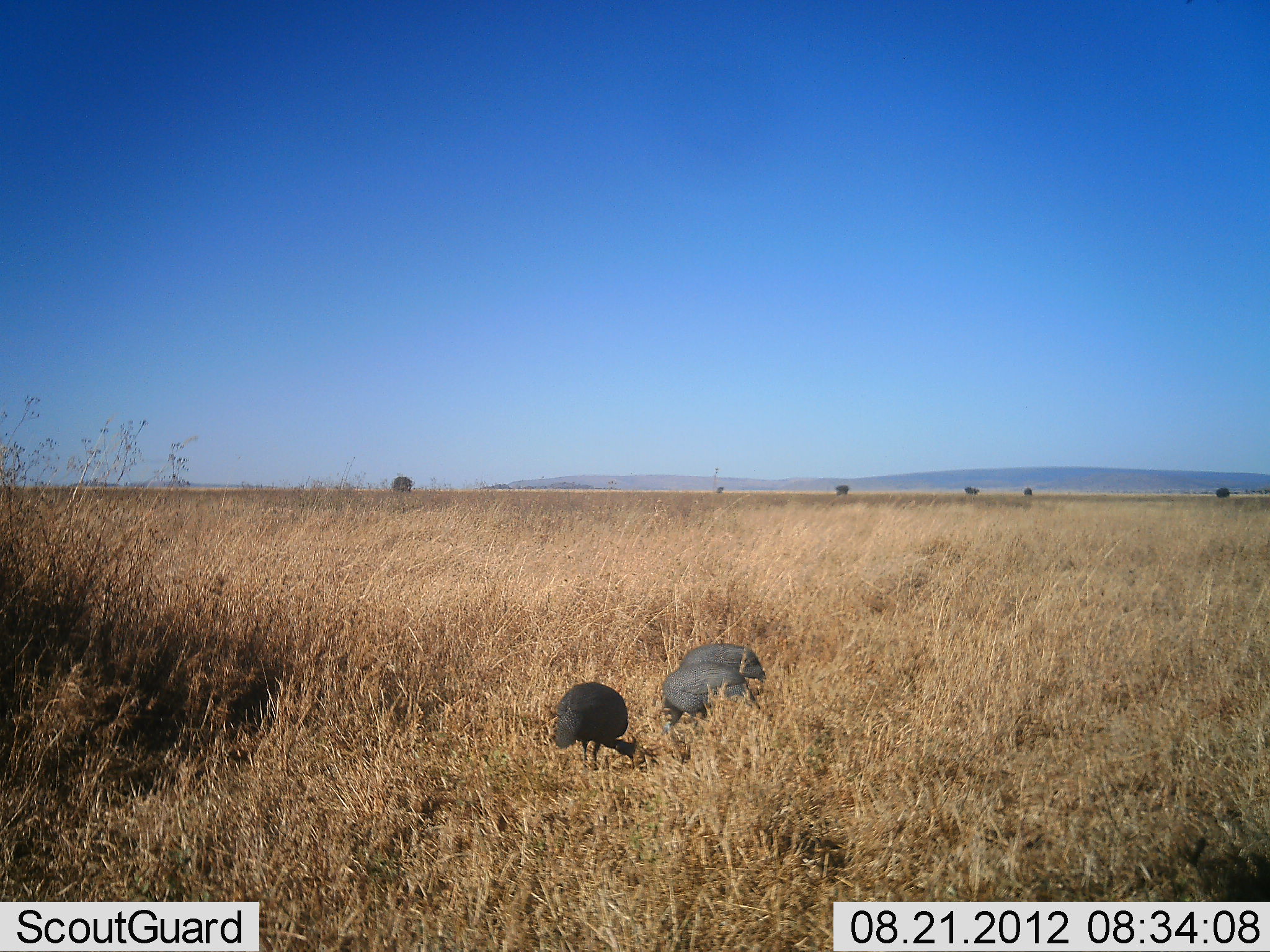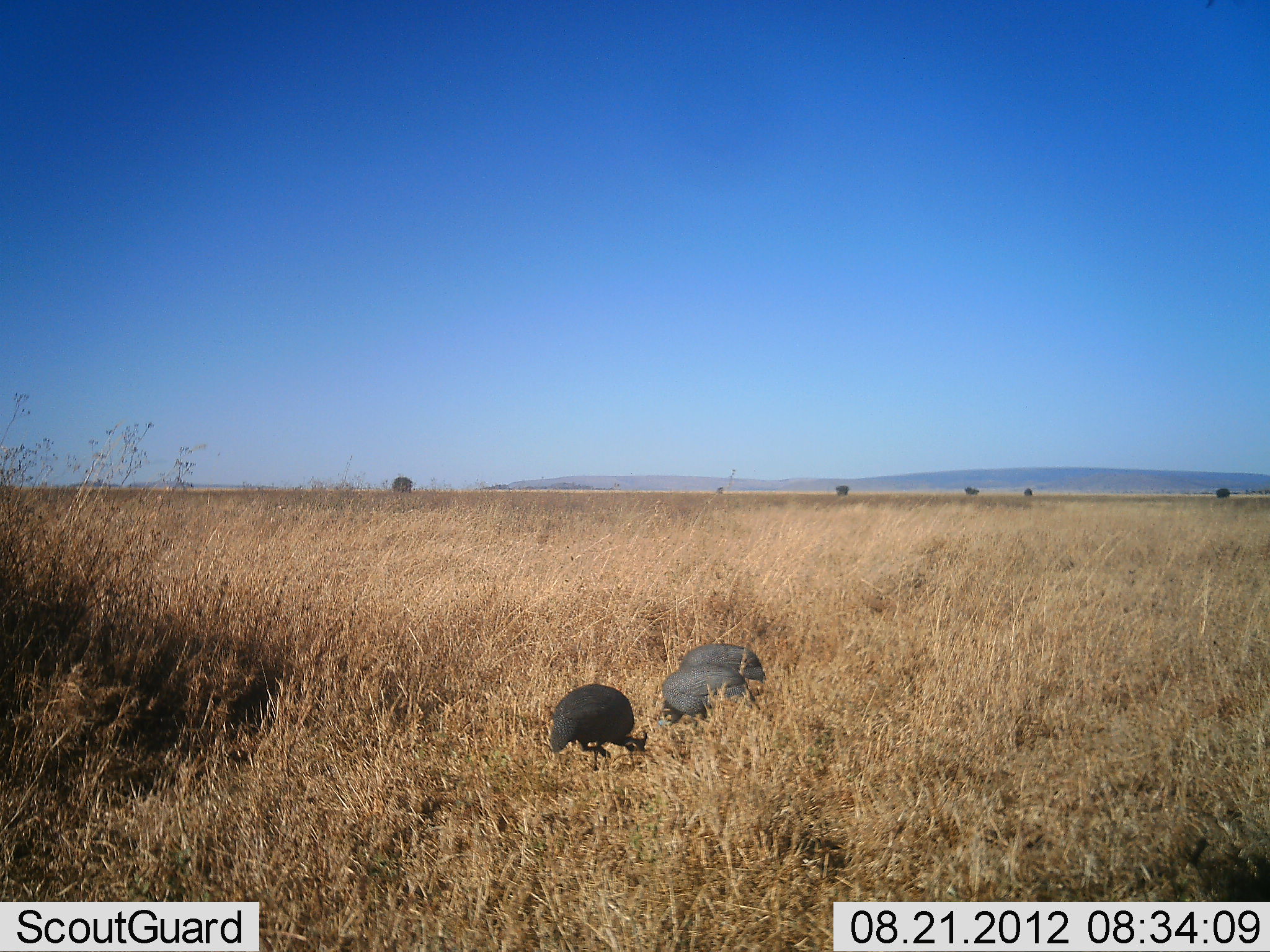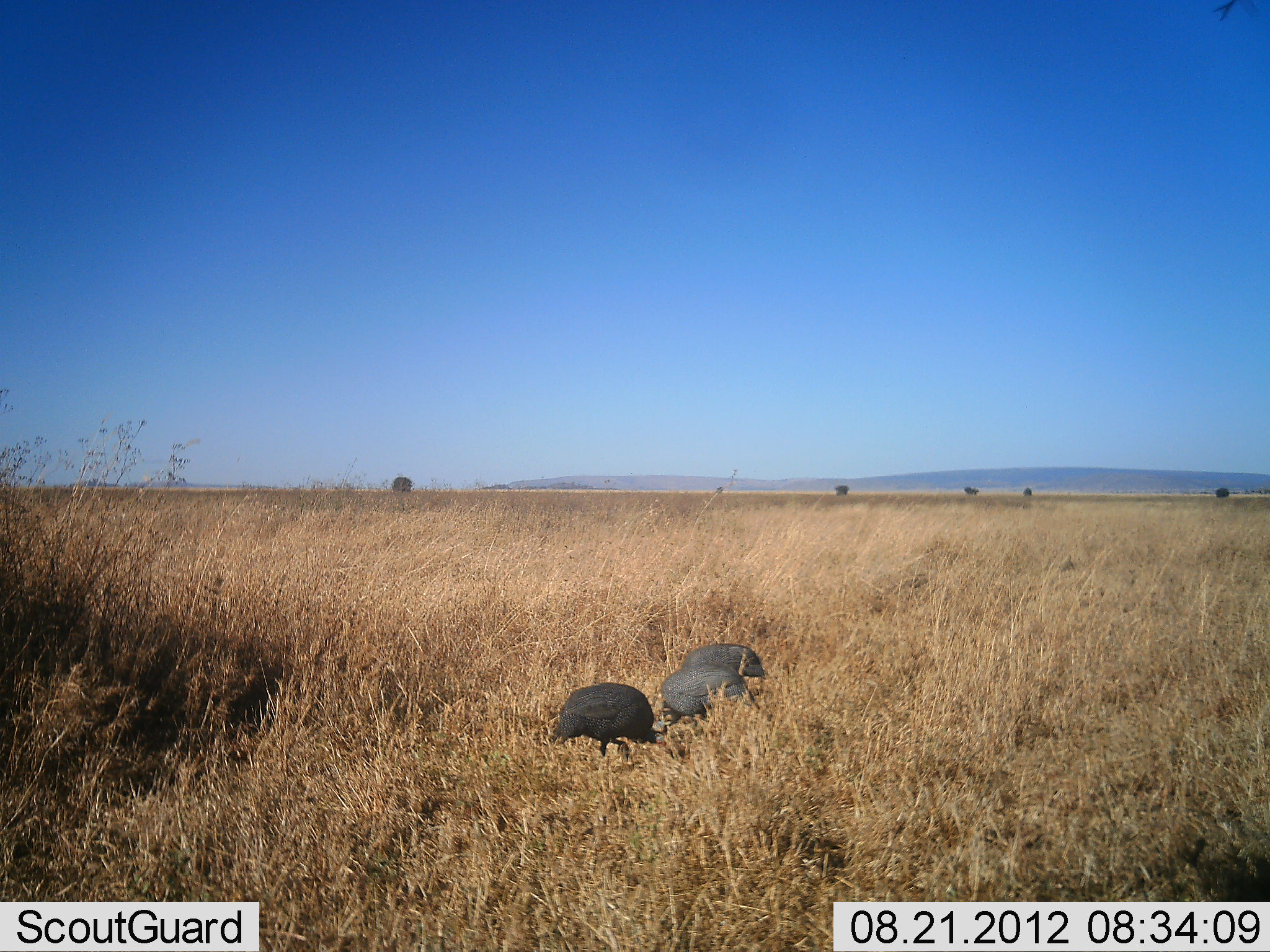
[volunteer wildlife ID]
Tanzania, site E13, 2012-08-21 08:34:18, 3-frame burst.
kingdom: Animalia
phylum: Chordata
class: Aves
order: Galliformes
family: Numididae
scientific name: Numididae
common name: guinea fowl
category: guineafowl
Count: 3.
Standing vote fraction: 10%.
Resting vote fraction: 0%.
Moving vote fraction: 0%.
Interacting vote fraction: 0%.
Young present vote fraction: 0%.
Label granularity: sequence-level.